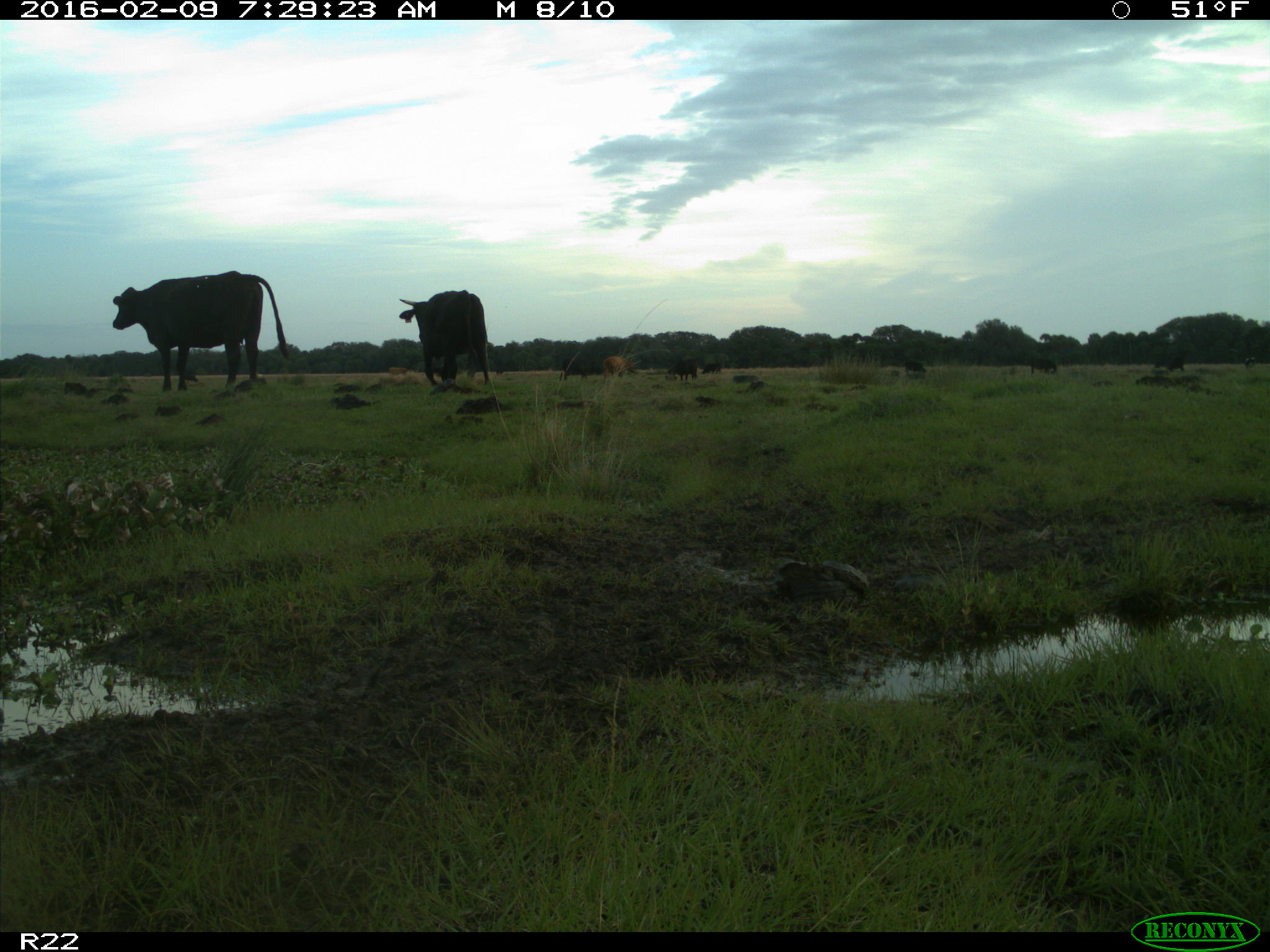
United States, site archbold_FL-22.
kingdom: Animalia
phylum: Chordata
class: Mammalia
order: Artiodactyla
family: Bovidae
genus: Bos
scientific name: Bos taurus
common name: domestic cow